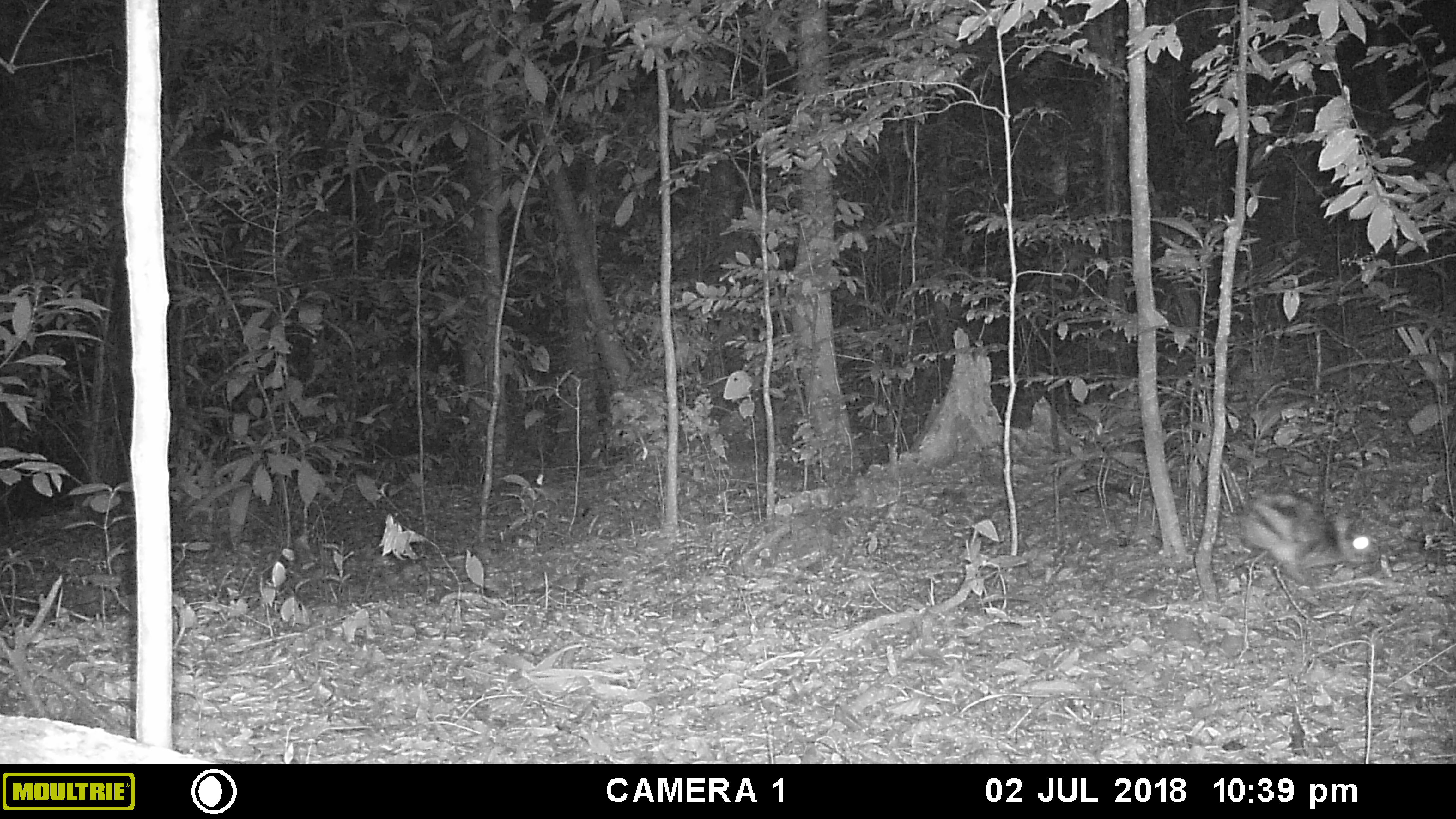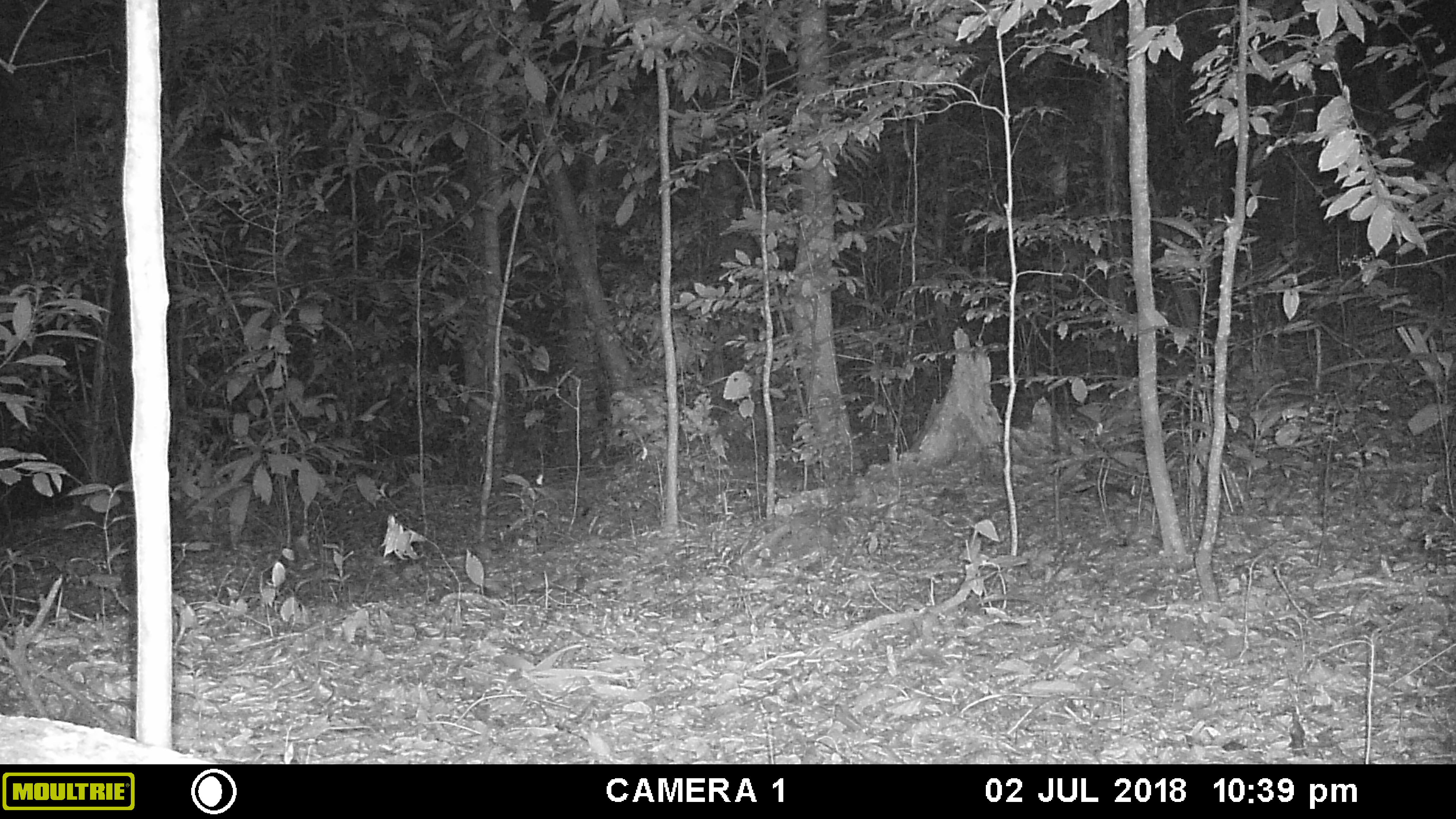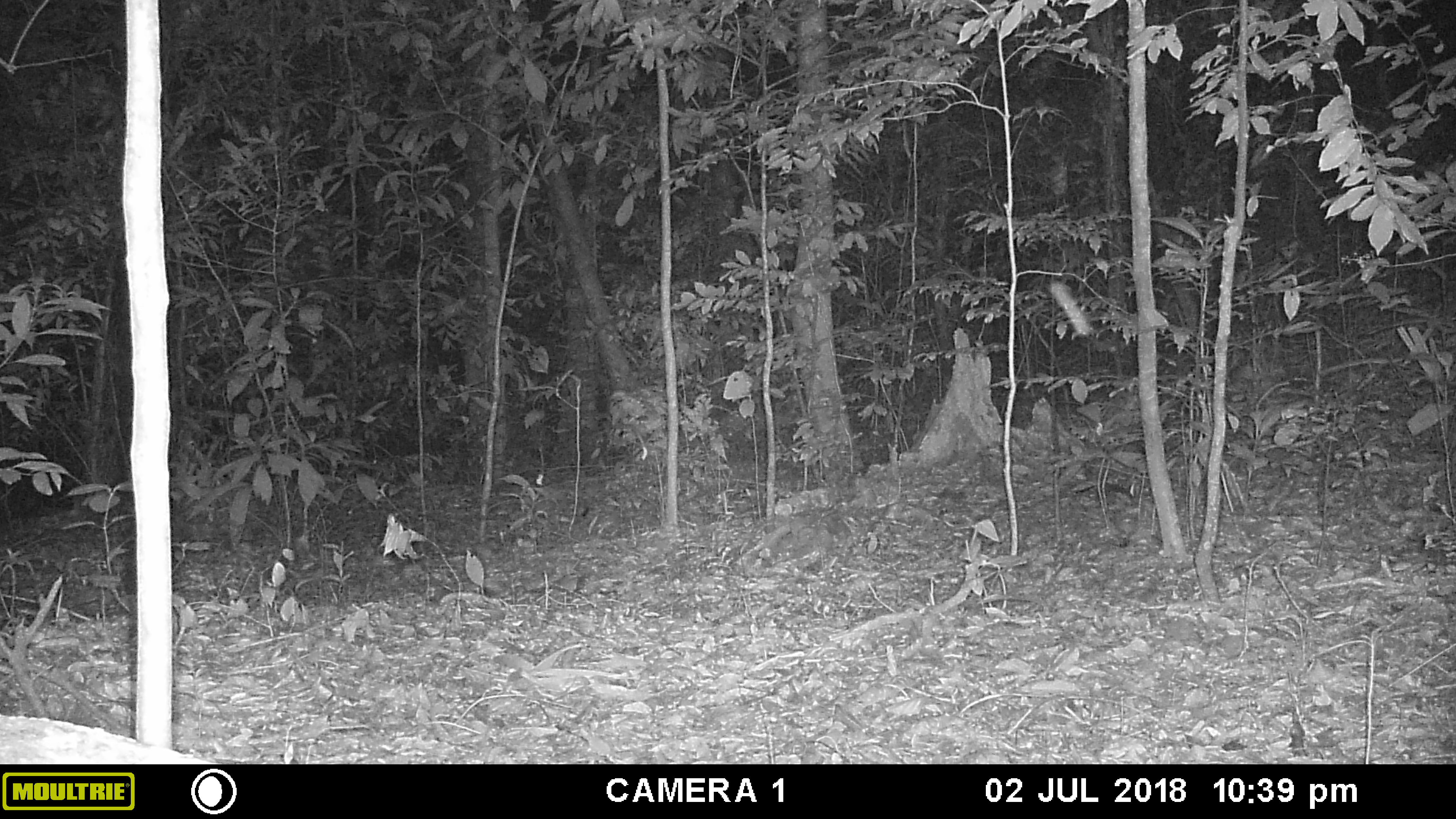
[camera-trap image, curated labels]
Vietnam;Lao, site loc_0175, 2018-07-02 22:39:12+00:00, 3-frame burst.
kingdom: Animalia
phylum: Chordata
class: Mammalia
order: Lagomorpha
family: Leporidae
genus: Nesolagus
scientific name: Nesolagus timminsi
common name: annamite striped rabbit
Annamite striped rabbit (Nesolagus timminsi). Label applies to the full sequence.